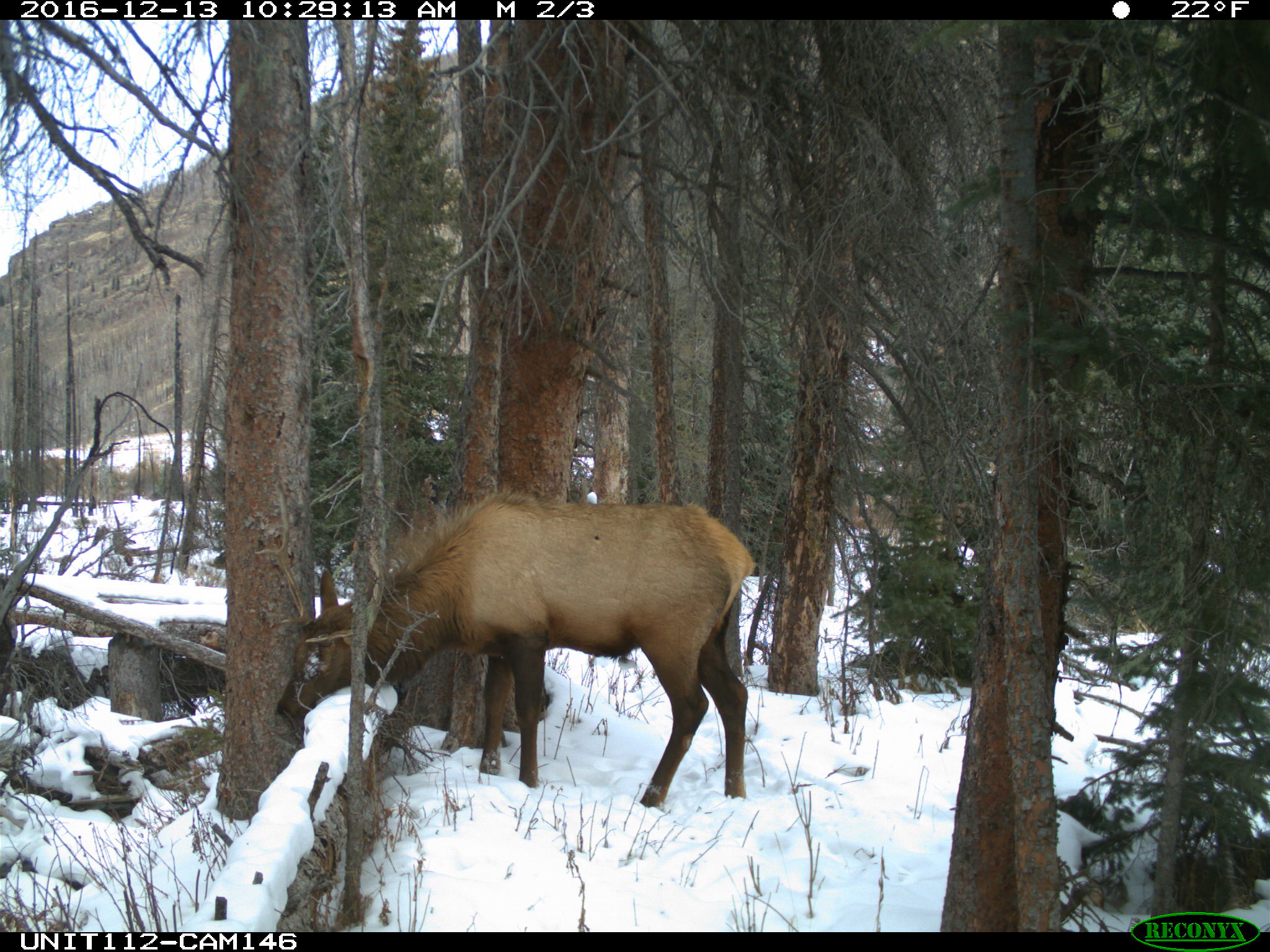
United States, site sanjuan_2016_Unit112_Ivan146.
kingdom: Animalia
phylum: Chordata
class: Mammalia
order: Artiodactyla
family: Cervidae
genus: Cervus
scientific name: Cervus elaphus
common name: red deer